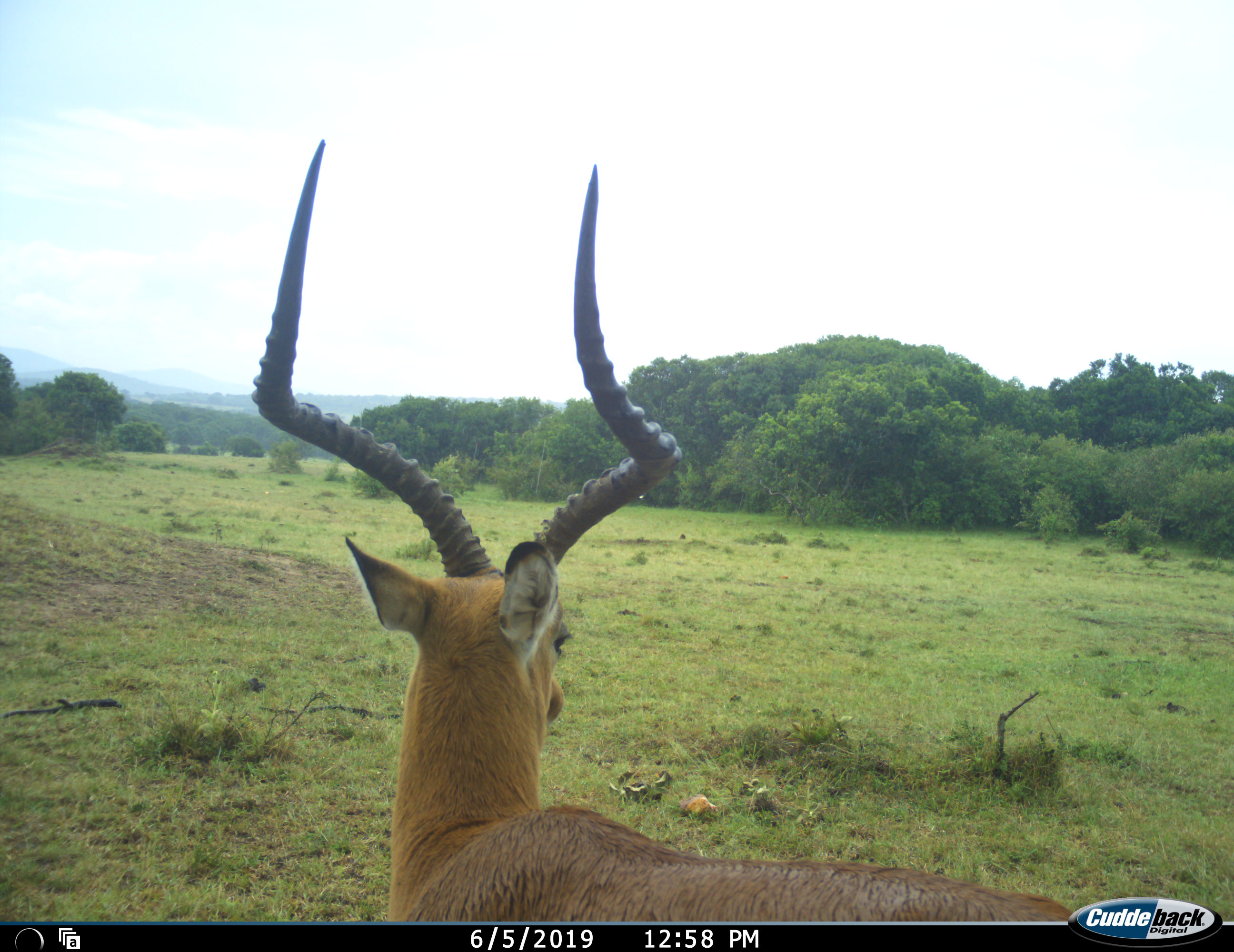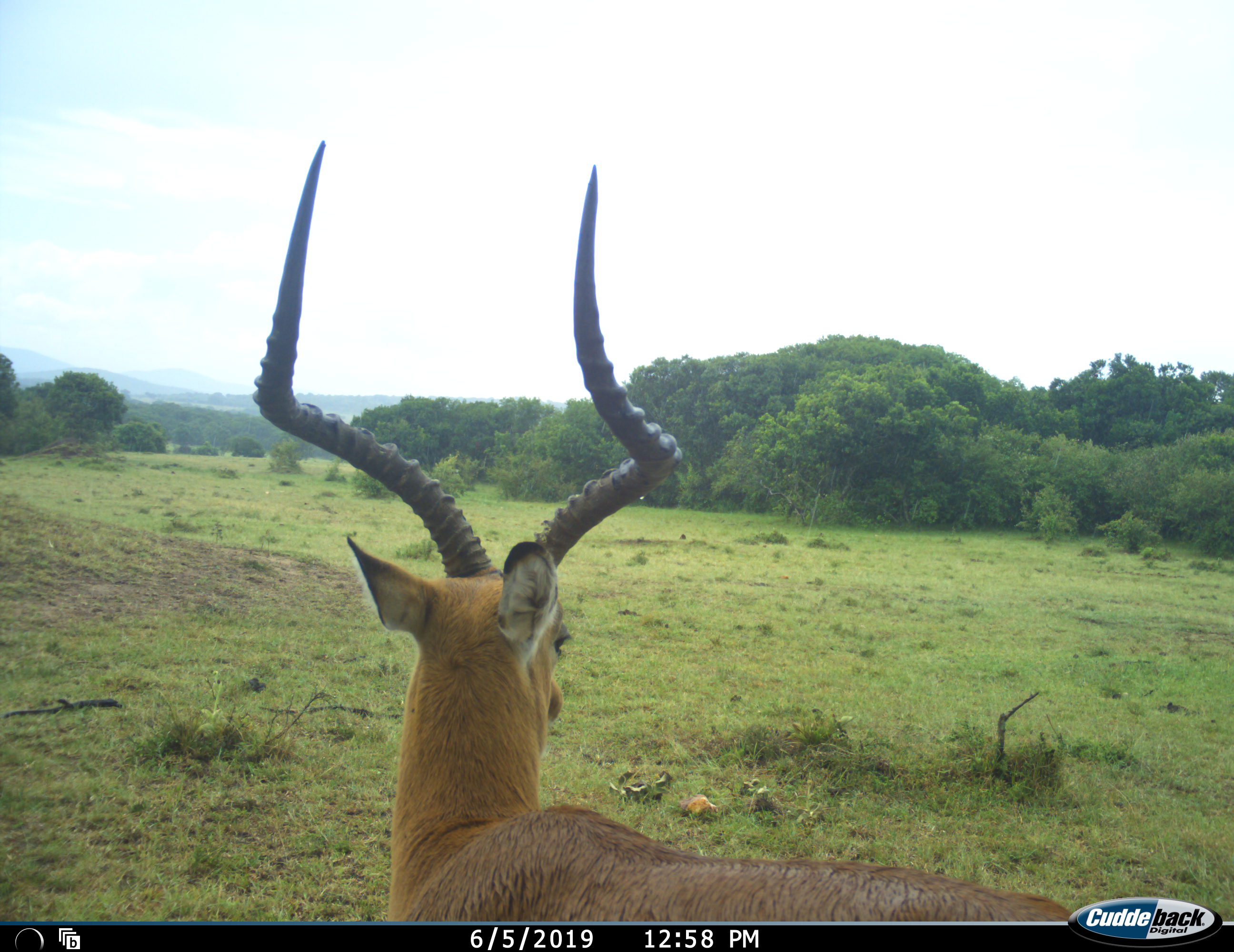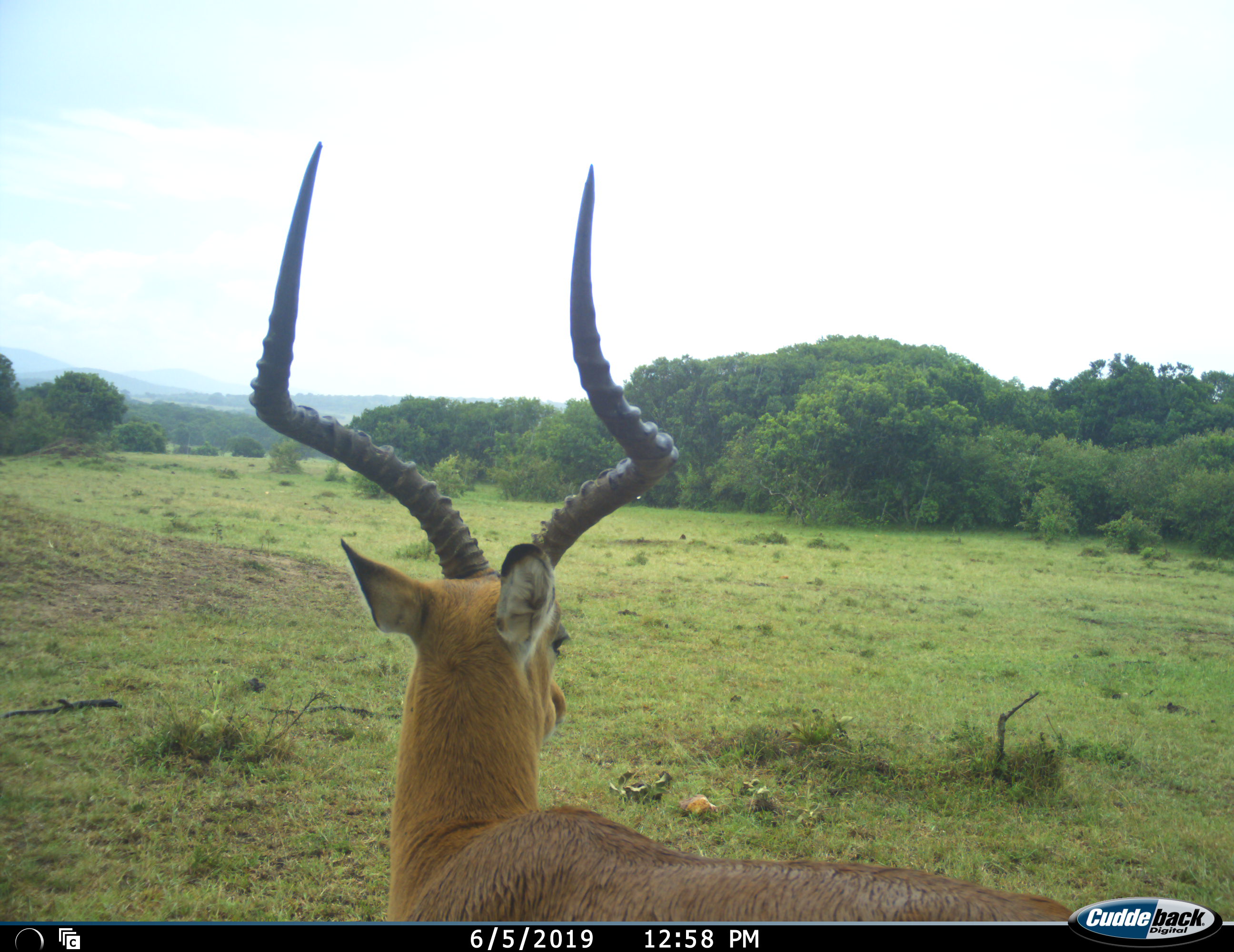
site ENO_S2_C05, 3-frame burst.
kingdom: Animalia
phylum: Chordata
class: Mammalia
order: Artiodactyla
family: Bovidae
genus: Aepyceros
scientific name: Aepyceros melampus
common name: impala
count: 1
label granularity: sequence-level